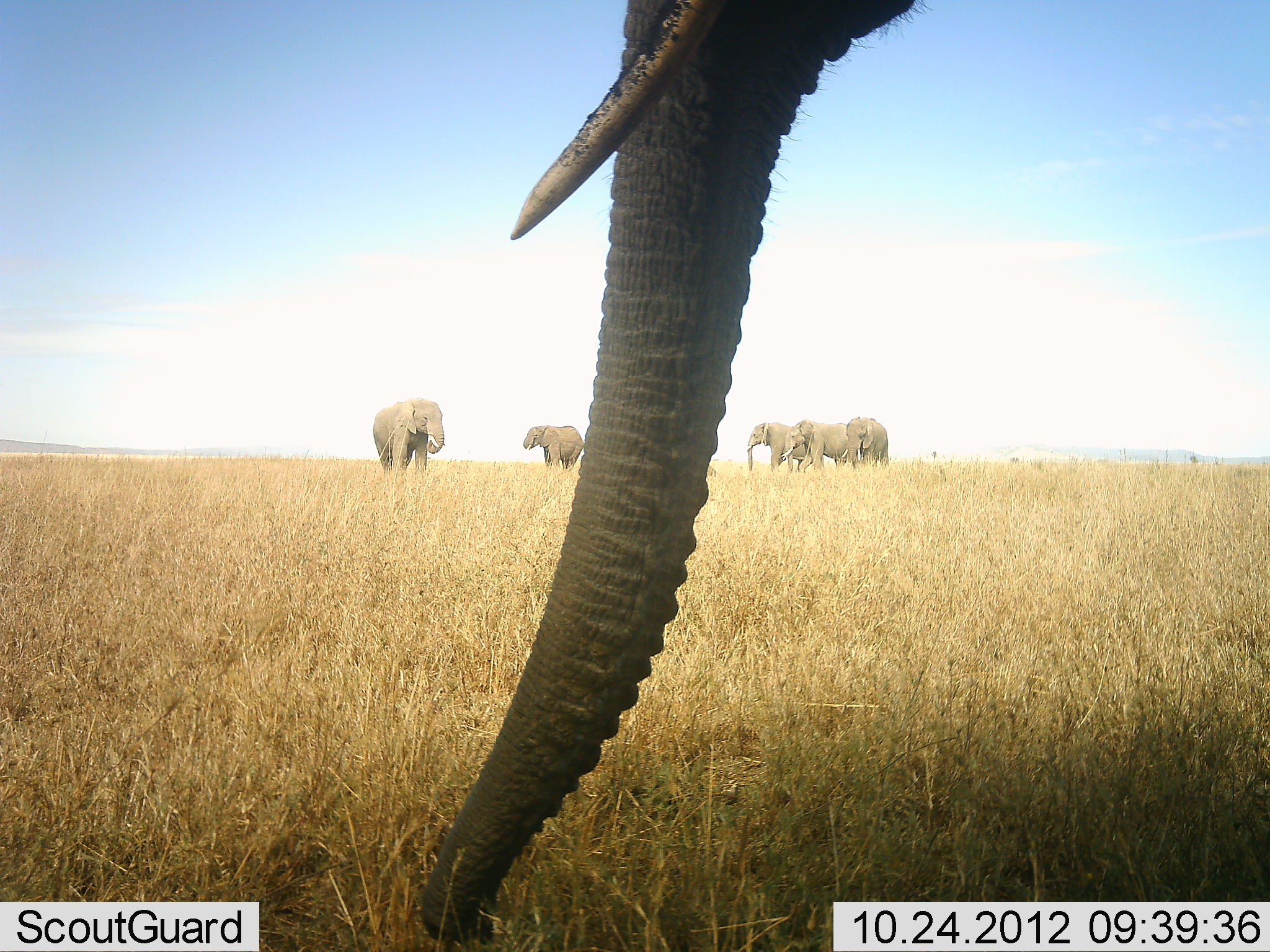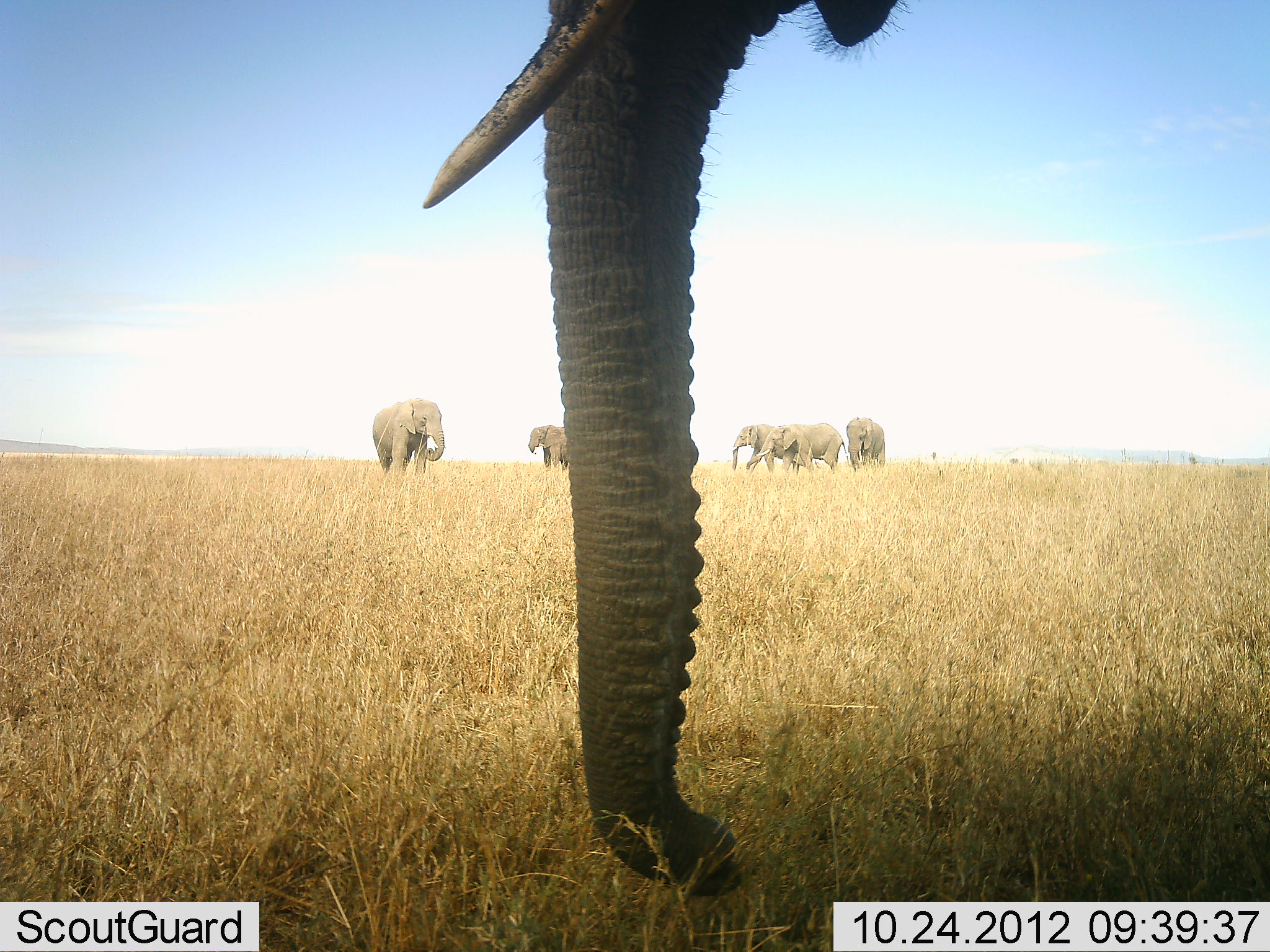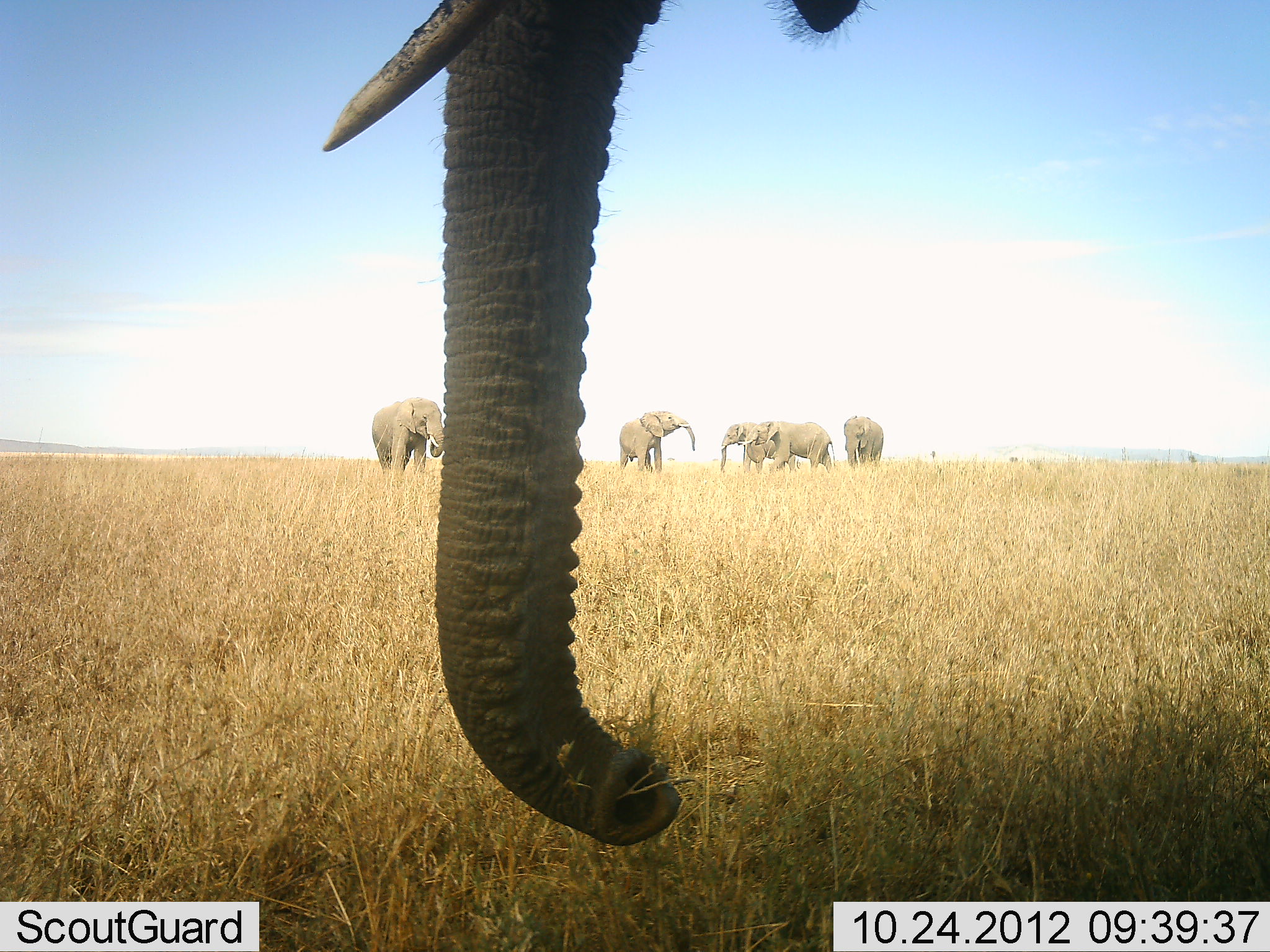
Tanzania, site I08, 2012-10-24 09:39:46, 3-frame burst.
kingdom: Animalia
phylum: Chordata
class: Mammalia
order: Proboscidea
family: Elephantidae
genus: Loxodonta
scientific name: Loxodonta africana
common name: african bush elephant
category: elephant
Elephant (african bush elephant) (Loxodonta africana), count 7. Behavior (volunteer vote fractions): standing 70%, resting 0%, moving 50%, interacting 10%. Young present (vote fraction): 0%. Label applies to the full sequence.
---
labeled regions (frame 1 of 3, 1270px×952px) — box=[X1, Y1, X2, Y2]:
animal: box=[418, 0, 933, 952]; box=[371, 397, 444, 474]; box=[793, 420, 853, 469]; box=[747, 421, 807, 469]; box=[523, 423, 581, 468]; box=[848, 416, 887, 464]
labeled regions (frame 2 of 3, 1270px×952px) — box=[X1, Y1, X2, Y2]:
animal: box=[421, 0, 909, 894]; box=[372, 398, 445, 473]; box=[764, 423, 848, 472]; box=[732, 425, 800, 472]; box=[846, 416, 887, 470]; box=[525, 425, 570, 469]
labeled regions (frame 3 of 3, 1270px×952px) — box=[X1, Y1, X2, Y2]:
animal: box=[319, 0, 875, 847]; box=[738, 422, 838, 481]; box=[370, 397, 442, 477]; box=[618, 409, 696, 481]; box=[721, 420, 797, 478]; box=[841, 417, 883, 468]